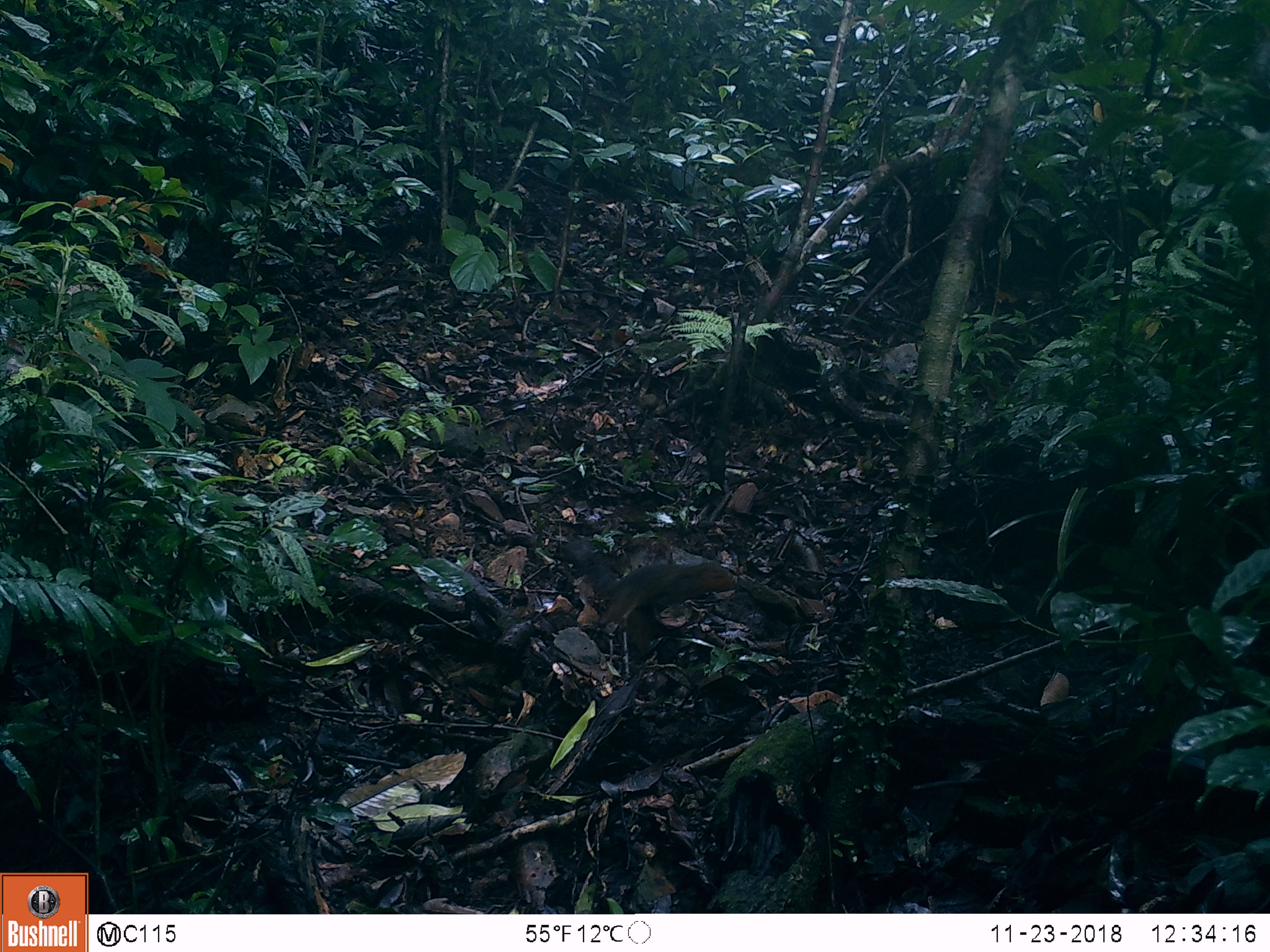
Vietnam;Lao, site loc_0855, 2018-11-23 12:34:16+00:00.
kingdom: Animalia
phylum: Chordata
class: Mammalia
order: Rodentia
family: Sciuridae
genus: Dremomys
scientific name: Dremomys rufigenis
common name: red-cheeked squirrel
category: red cheeked squirrel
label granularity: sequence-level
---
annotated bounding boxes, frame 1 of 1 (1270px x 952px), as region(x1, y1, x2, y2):
red cheeked squirrel: region(561, 537, 738, 654)